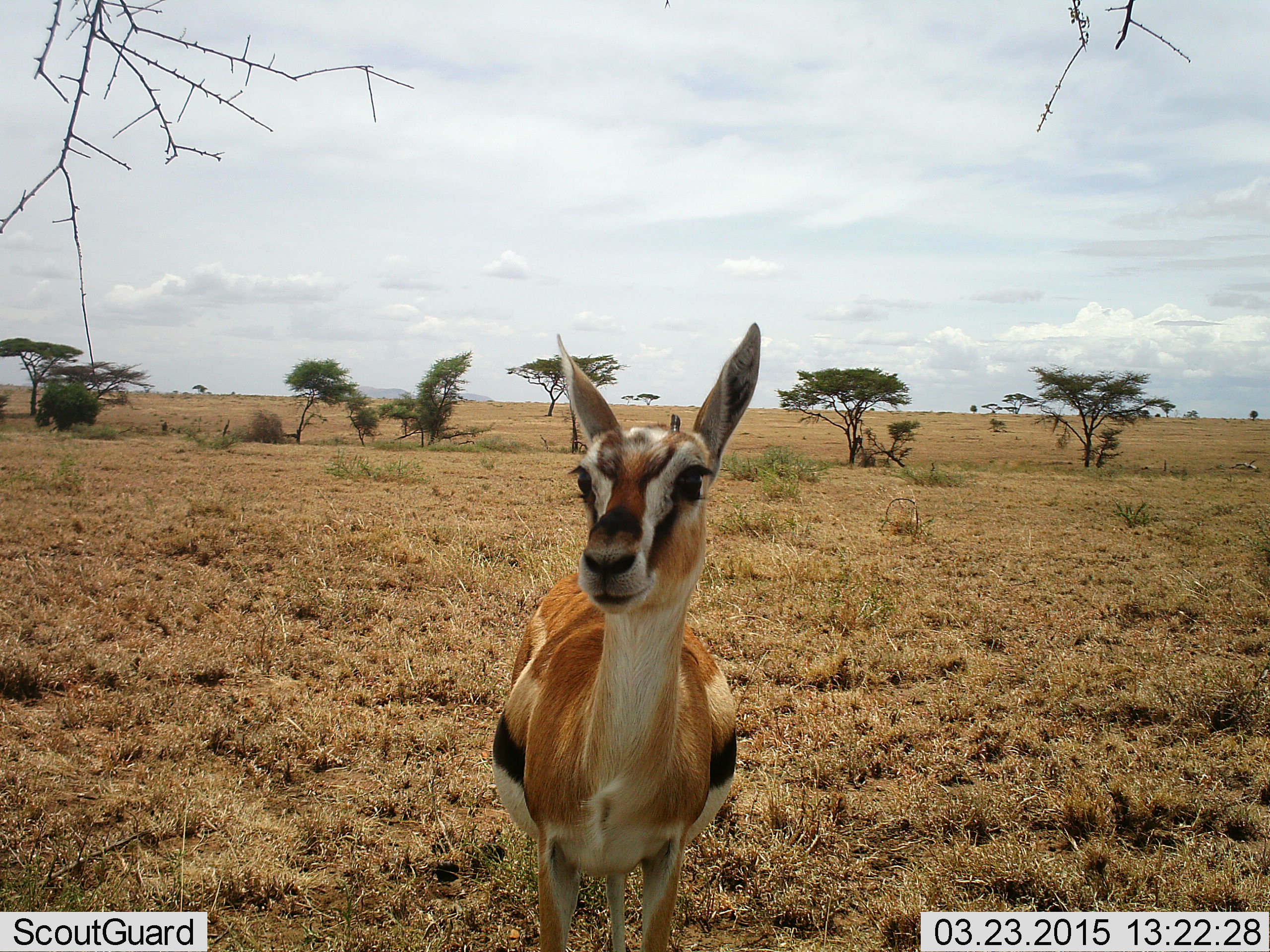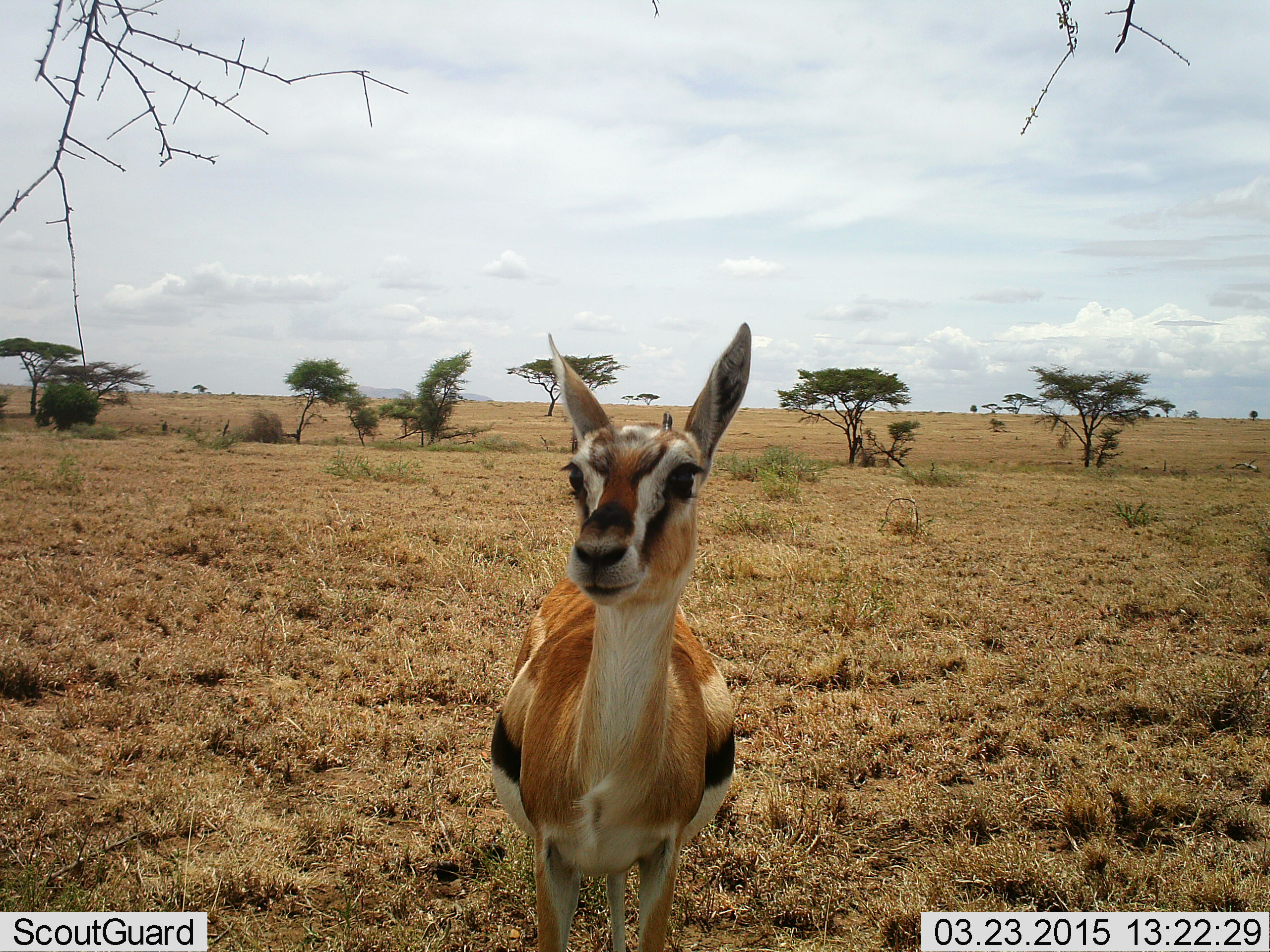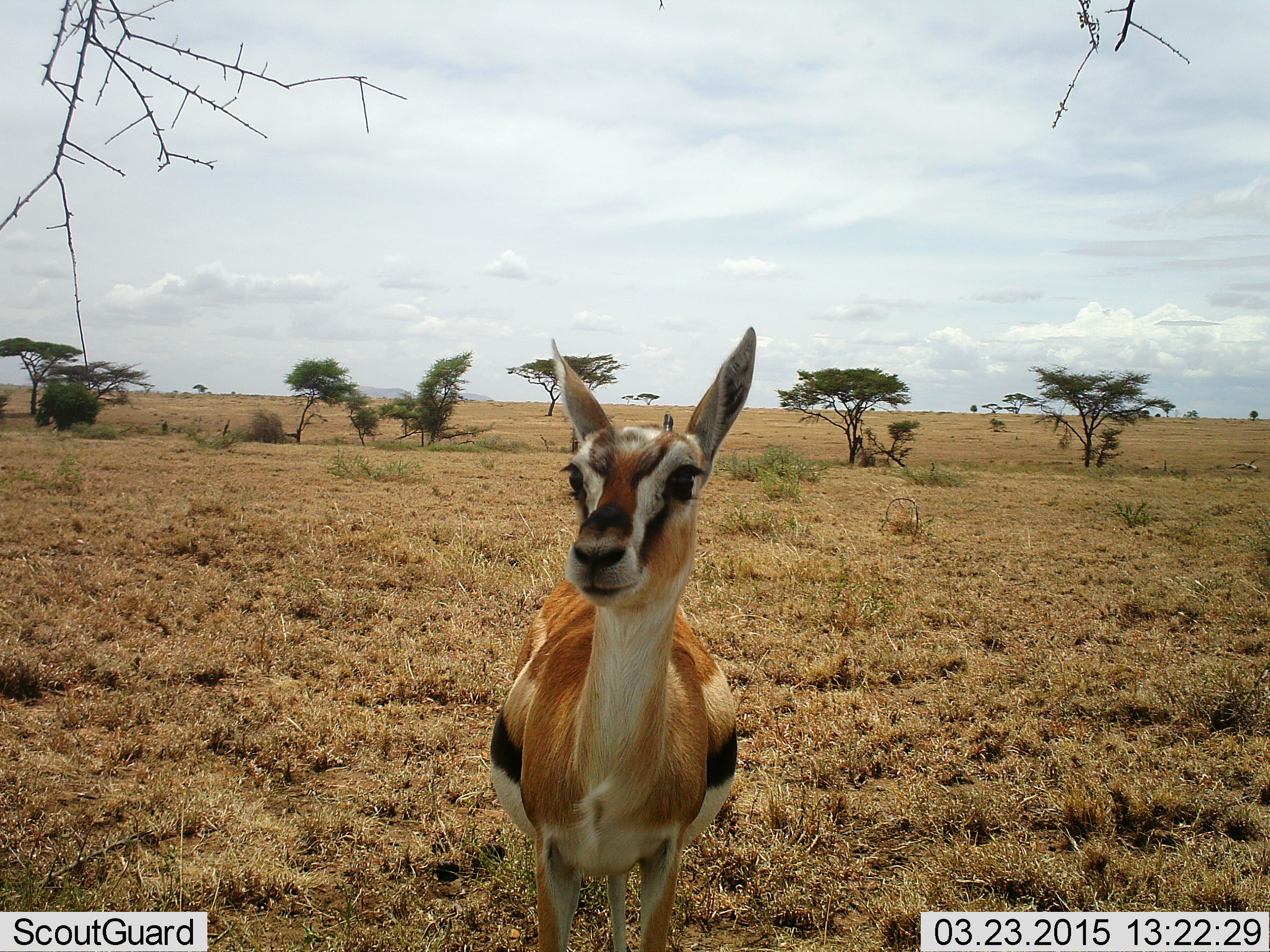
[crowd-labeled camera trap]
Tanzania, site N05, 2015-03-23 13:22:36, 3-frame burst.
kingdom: Animalia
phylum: Chordata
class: Mammalia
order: Artiodactyla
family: Bovidae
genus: Eudorcas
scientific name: Eudorcas thomsonii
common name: thomson's gazelle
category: gazellethomsons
Gazellethomsons (thomson's gazelle) (Eudorcas thomsonii), count 1. Behavior (volunteer vote fractions): standing 100%, resting 0%, moving 0%, interacting 0%. Young present (vote fraction): 20%. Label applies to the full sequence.